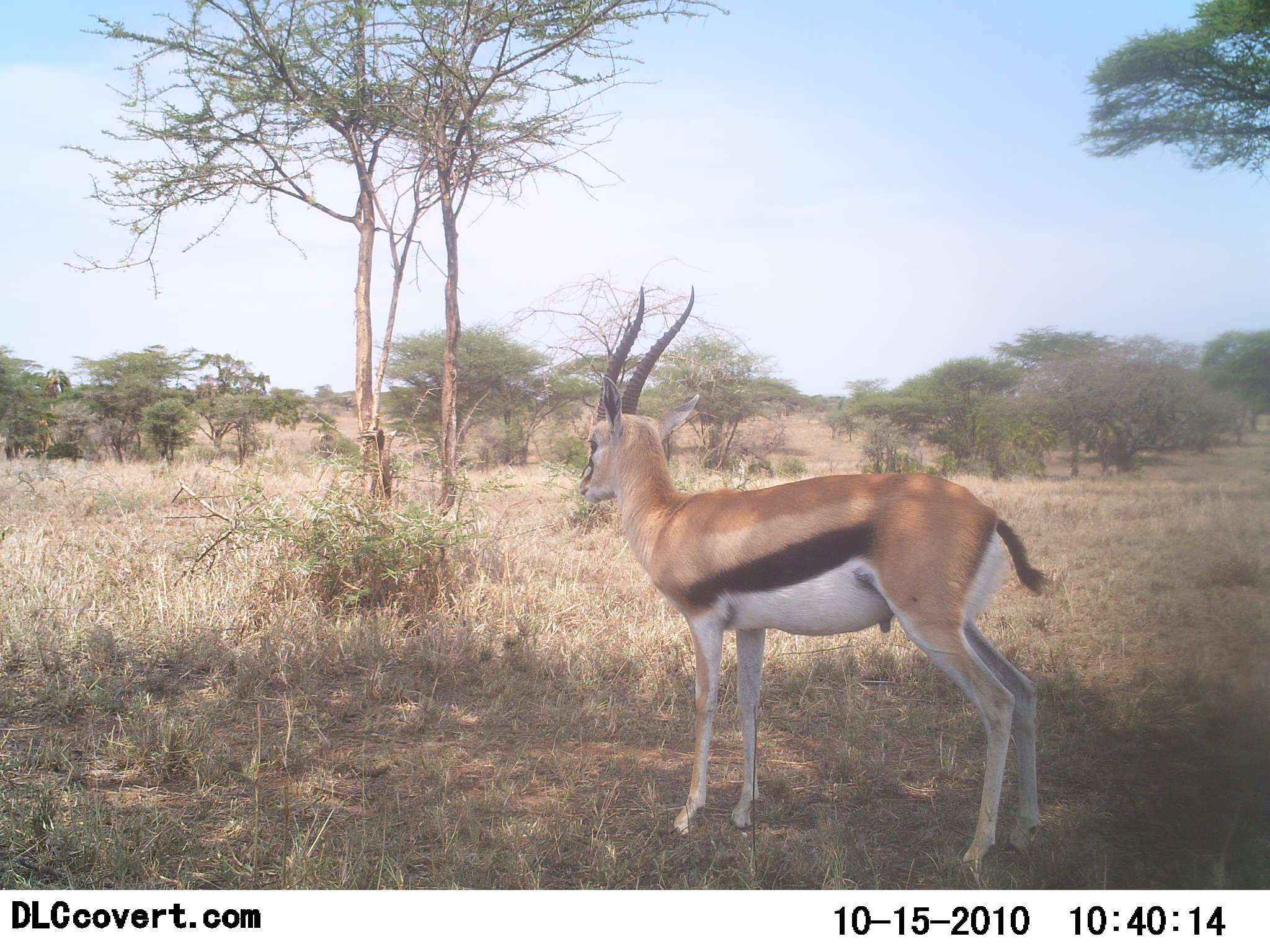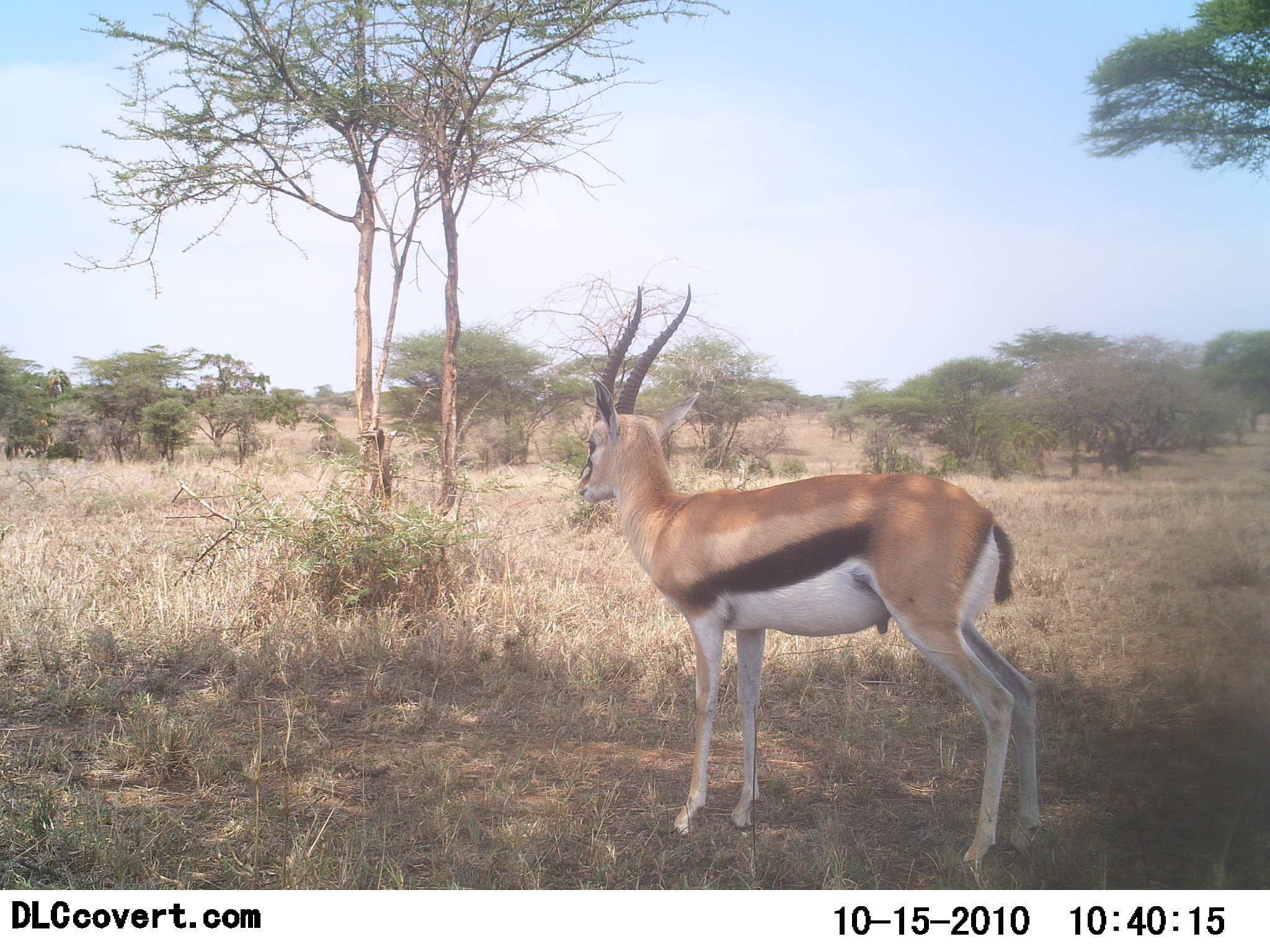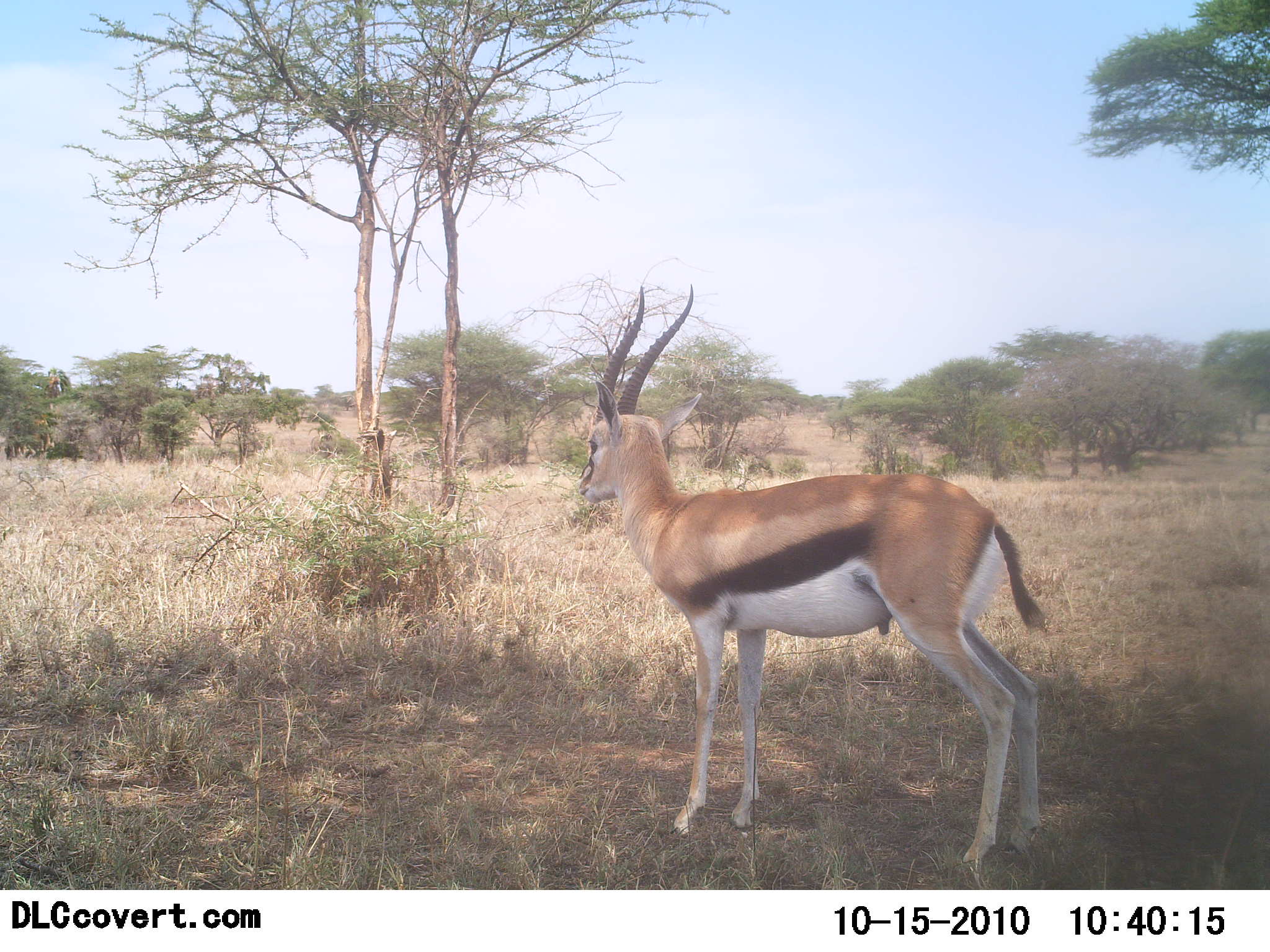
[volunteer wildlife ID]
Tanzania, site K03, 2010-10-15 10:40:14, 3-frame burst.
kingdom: Animalia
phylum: Chordata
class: Mammalia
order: Artiodactyla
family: Bovidae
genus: Eudorcas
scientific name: Eudorcas thomsonii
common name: thomson's gazelle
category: gazellethomsons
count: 1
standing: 86%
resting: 7%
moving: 7%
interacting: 0%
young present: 0%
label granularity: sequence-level